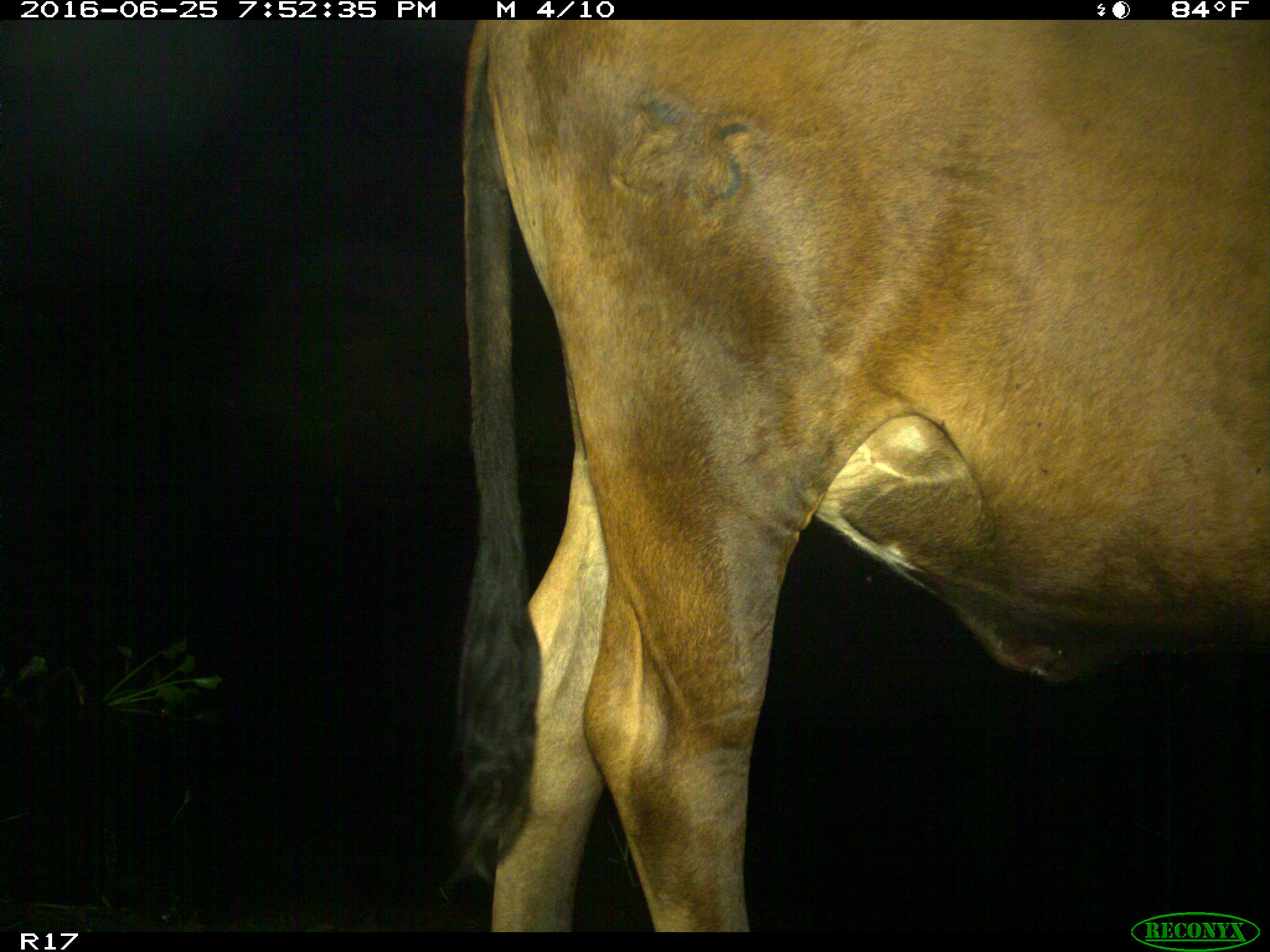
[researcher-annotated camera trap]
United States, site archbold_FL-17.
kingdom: Animalia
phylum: Chordata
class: Mammalia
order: Artiodactyla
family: Bovidae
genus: Bos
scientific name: Bos taurus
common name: domestic cow